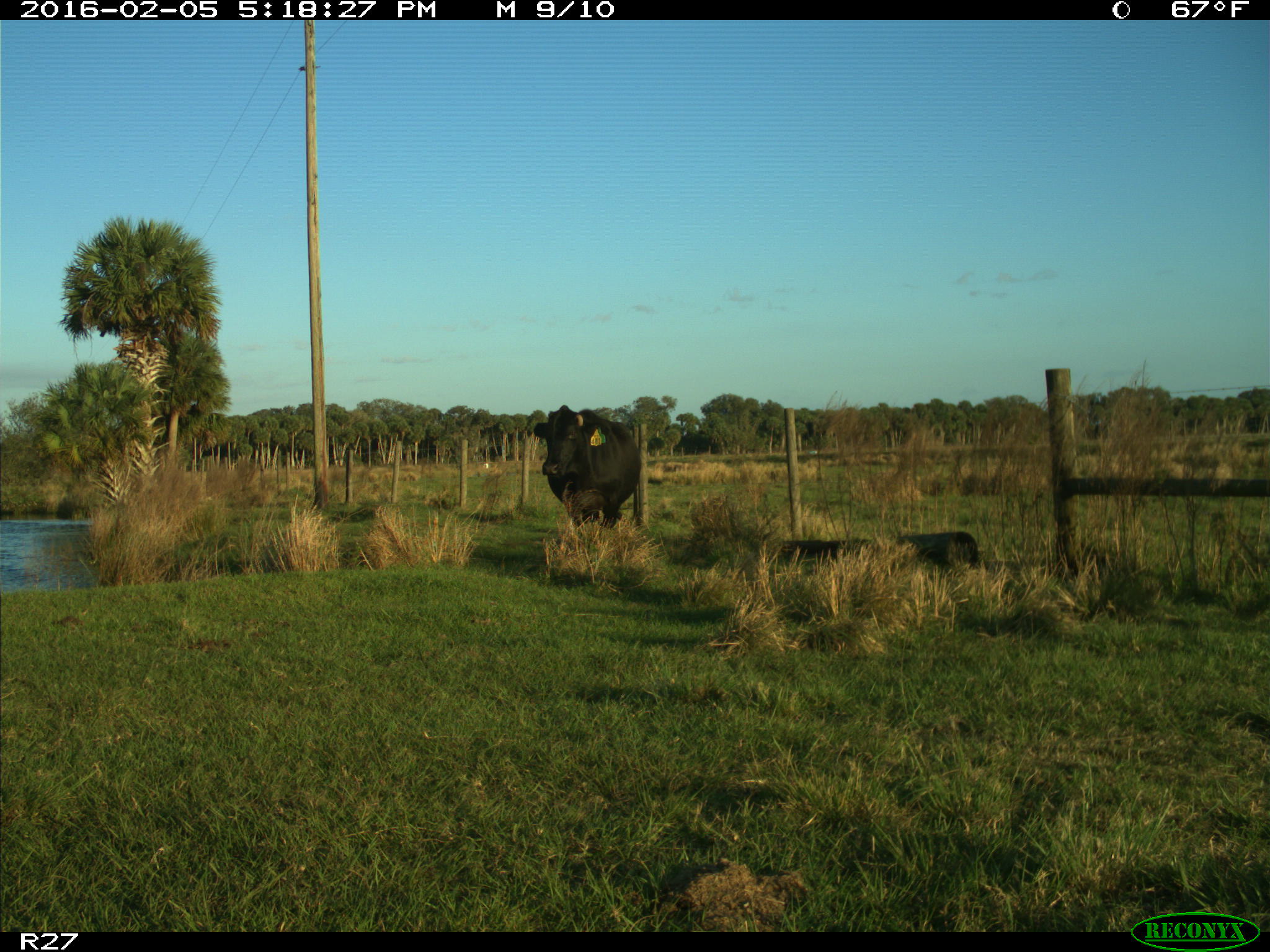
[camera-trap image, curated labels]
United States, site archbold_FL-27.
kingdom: Animalia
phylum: Chordata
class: Mammalia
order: Artiodactyla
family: Bovidae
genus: Bos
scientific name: Bos taurus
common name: domestic cow